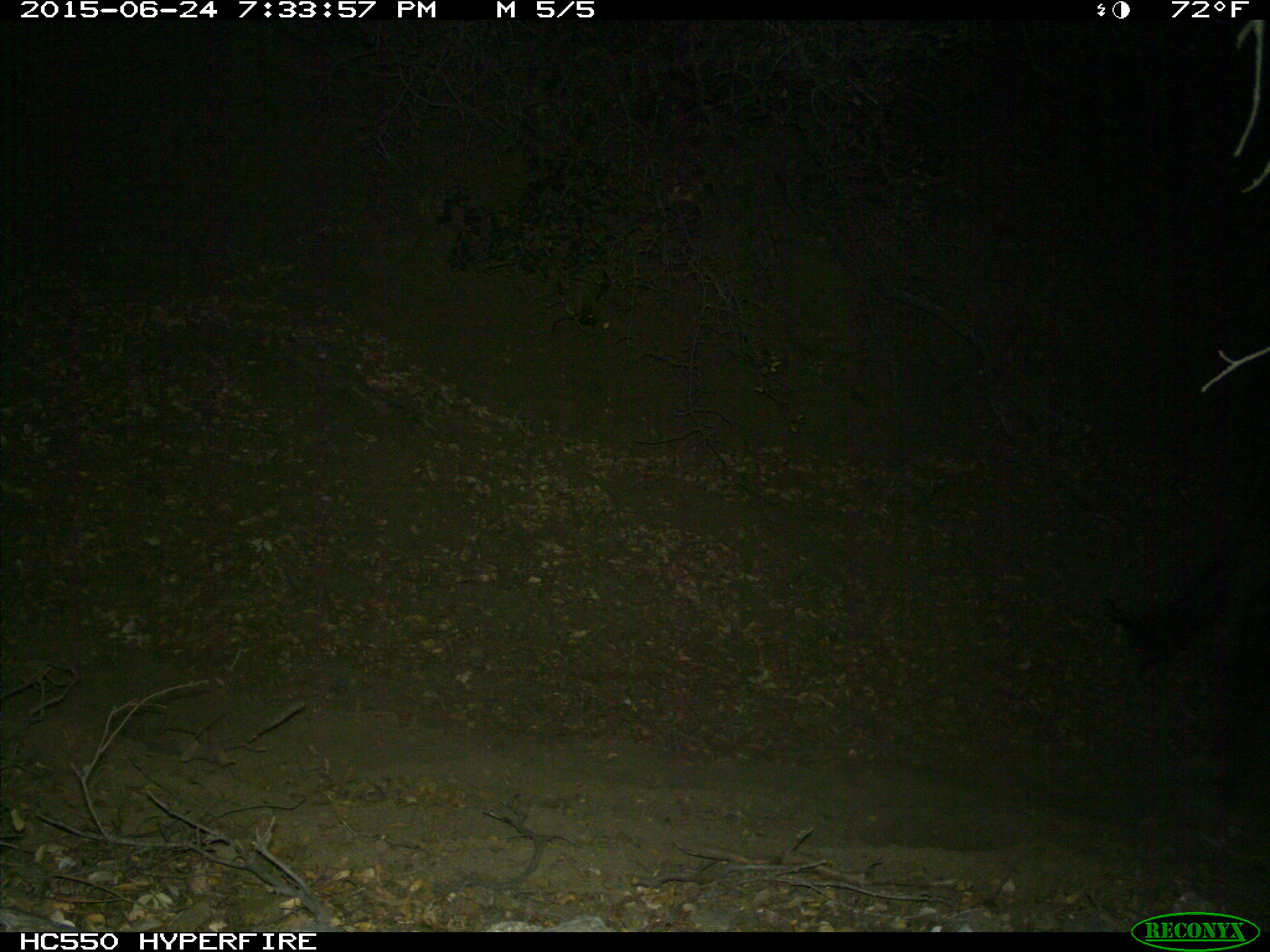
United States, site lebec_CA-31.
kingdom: Animalia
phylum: Chordata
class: Mammalia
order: Artiodactyla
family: Bovidae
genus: Bos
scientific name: Bos taurus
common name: domestic cow